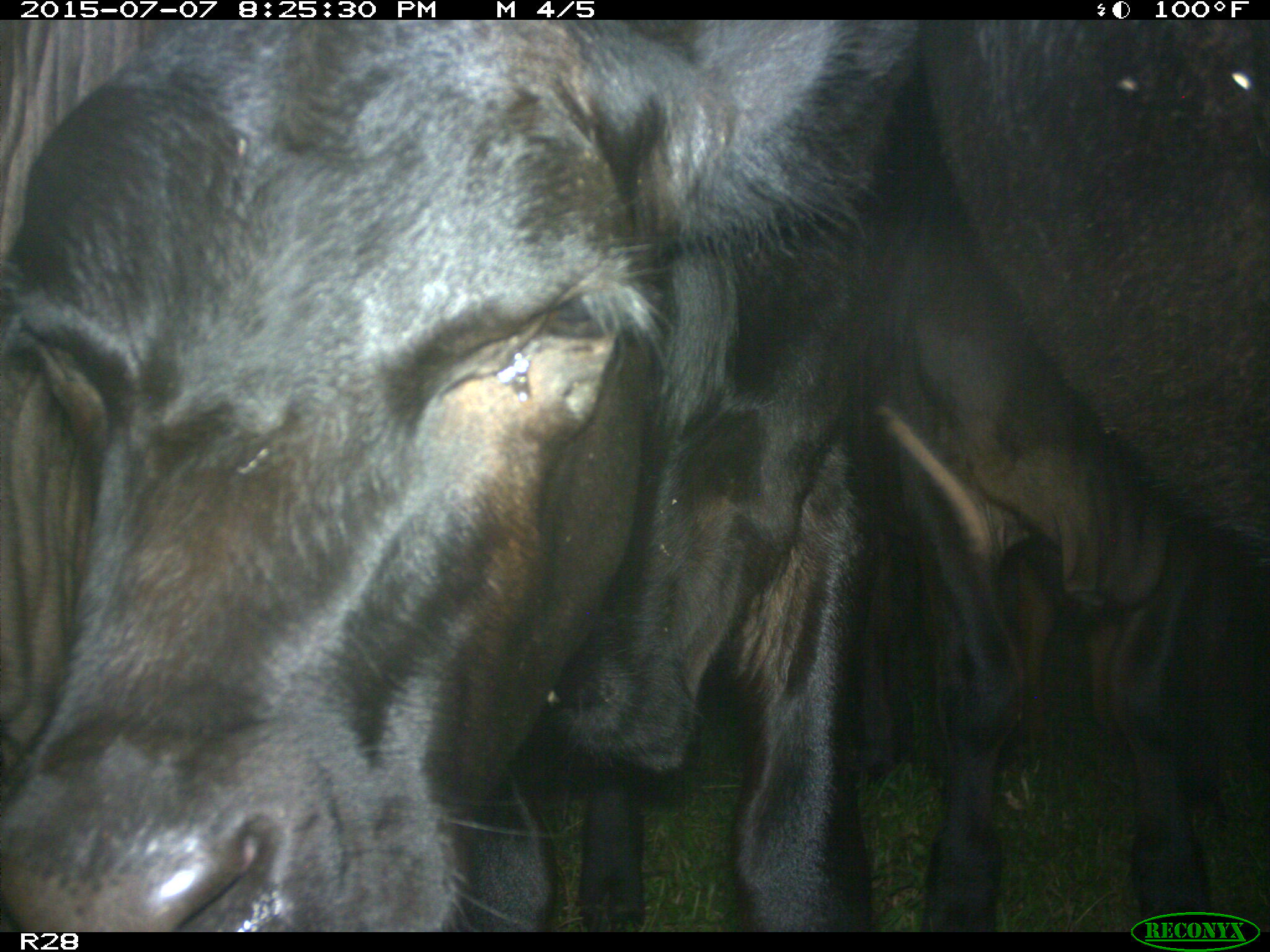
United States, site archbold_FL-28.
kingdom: Animalia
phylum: Chordata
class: Mammalia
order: Artiodactyla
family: Bovidae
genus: Bos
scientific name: Bos taurus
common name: domestic cow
Bos taurus (domestic cow).